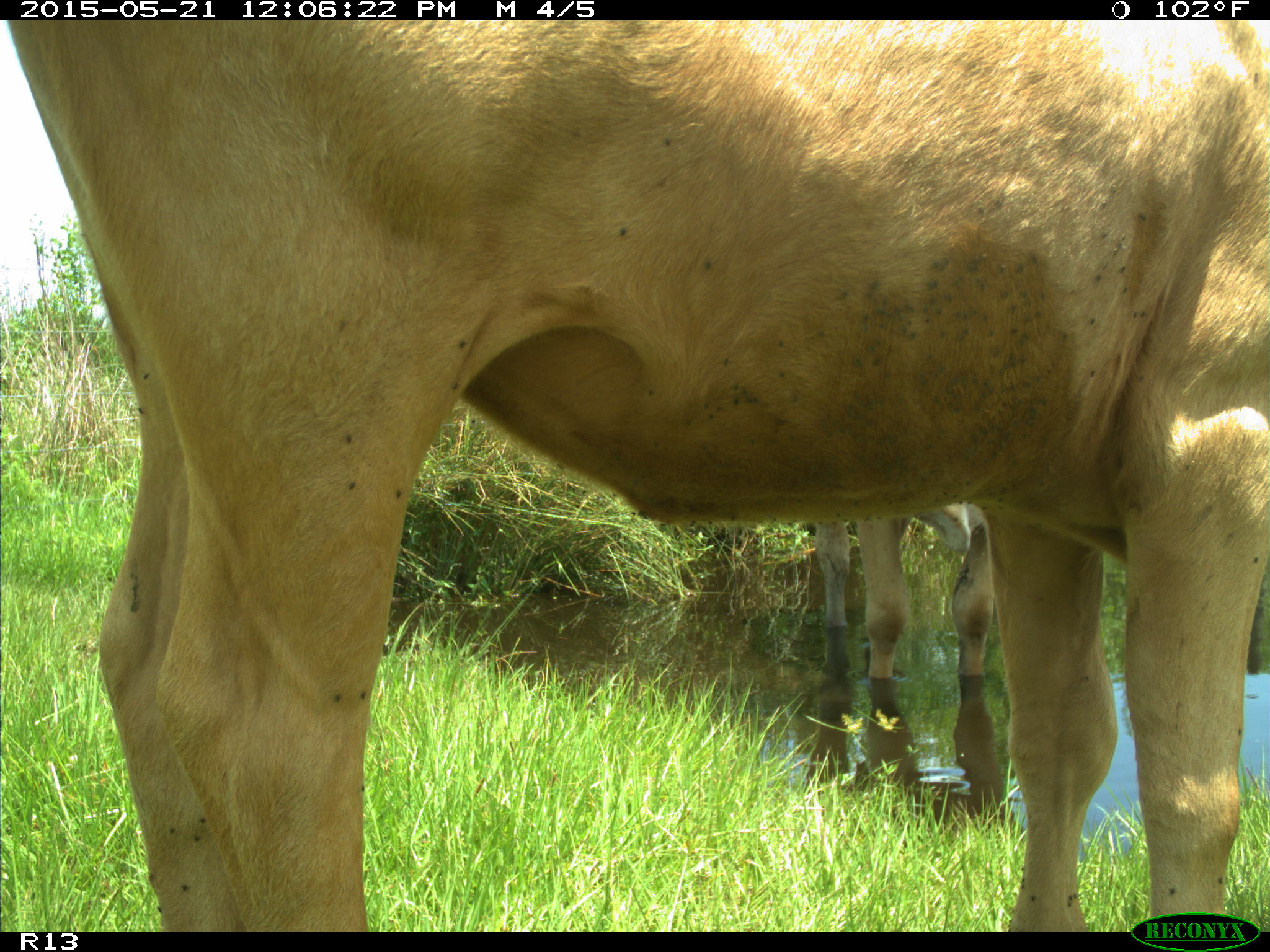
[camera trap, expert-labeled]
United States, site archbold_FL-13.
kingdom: Animalia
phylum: Chordata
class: Mammalia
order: Artiodactyla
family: Bovidae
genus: Bos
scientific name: Bos taurus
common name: domestic cow